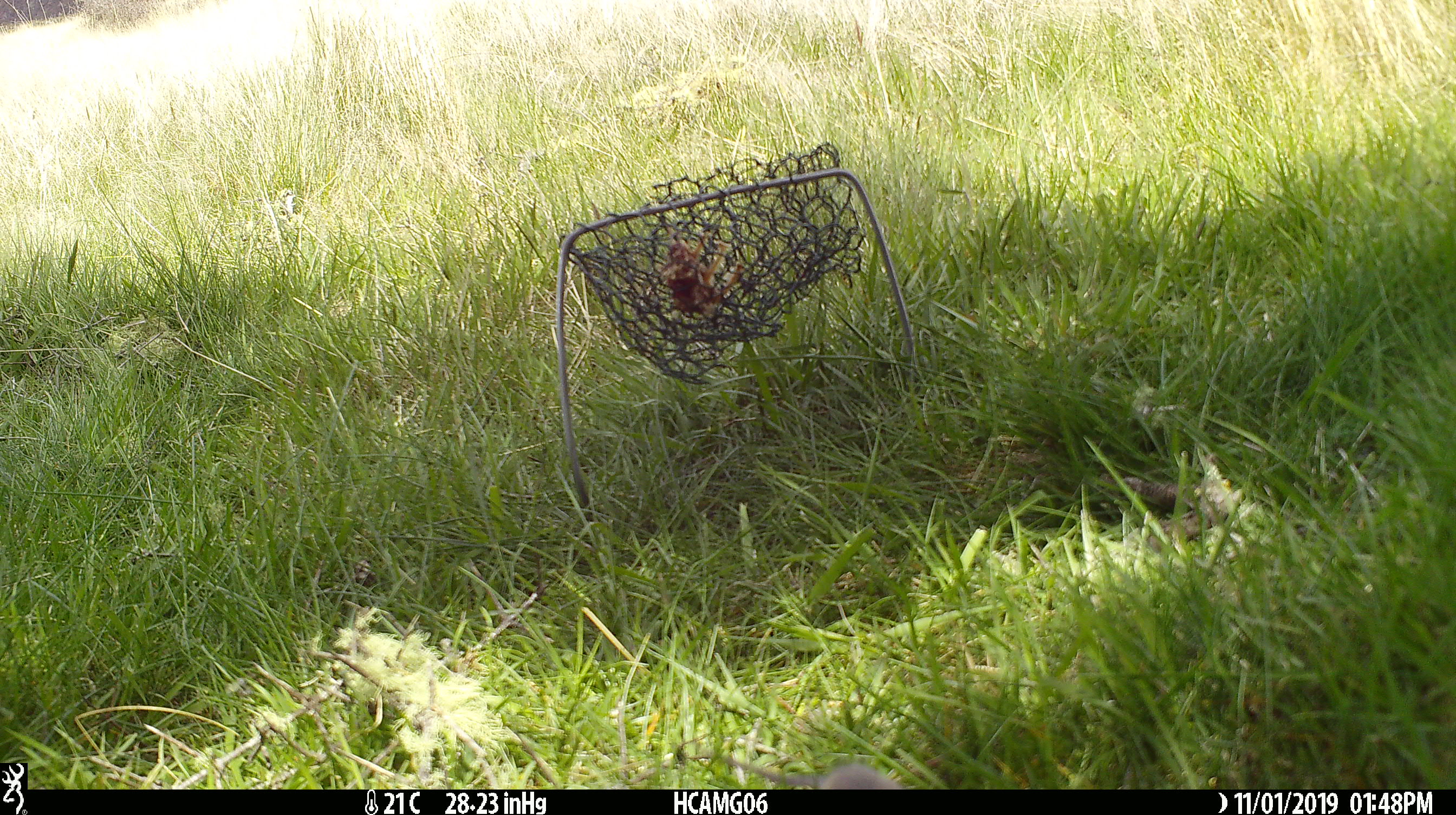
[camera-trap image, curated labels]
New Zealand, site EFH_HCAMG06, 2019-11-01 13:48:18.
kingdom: Animalia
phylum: Chordata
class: Mammalia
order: Rodentia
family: Muridae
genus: Mus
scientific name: Mus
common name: mouse